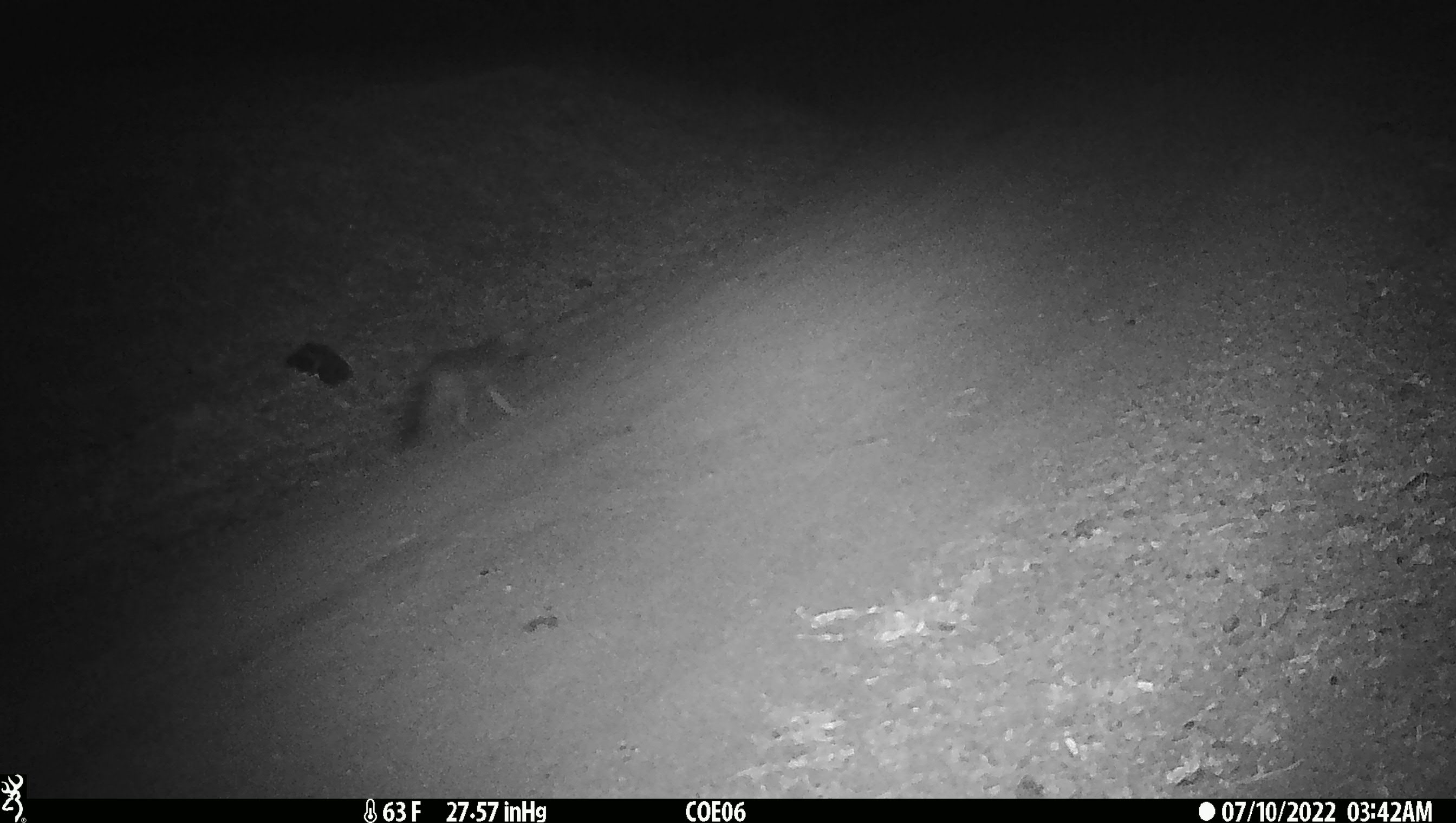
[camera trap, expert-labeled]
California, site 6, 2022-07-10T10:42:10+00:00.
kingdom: Animalia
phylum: Chordata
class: Mammalia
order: Carnivora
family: Canidae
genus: Urocyon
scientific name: Urocyon cinereoargenteus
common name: gray fox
Gray fox (Urocyon cinereoargenteus).